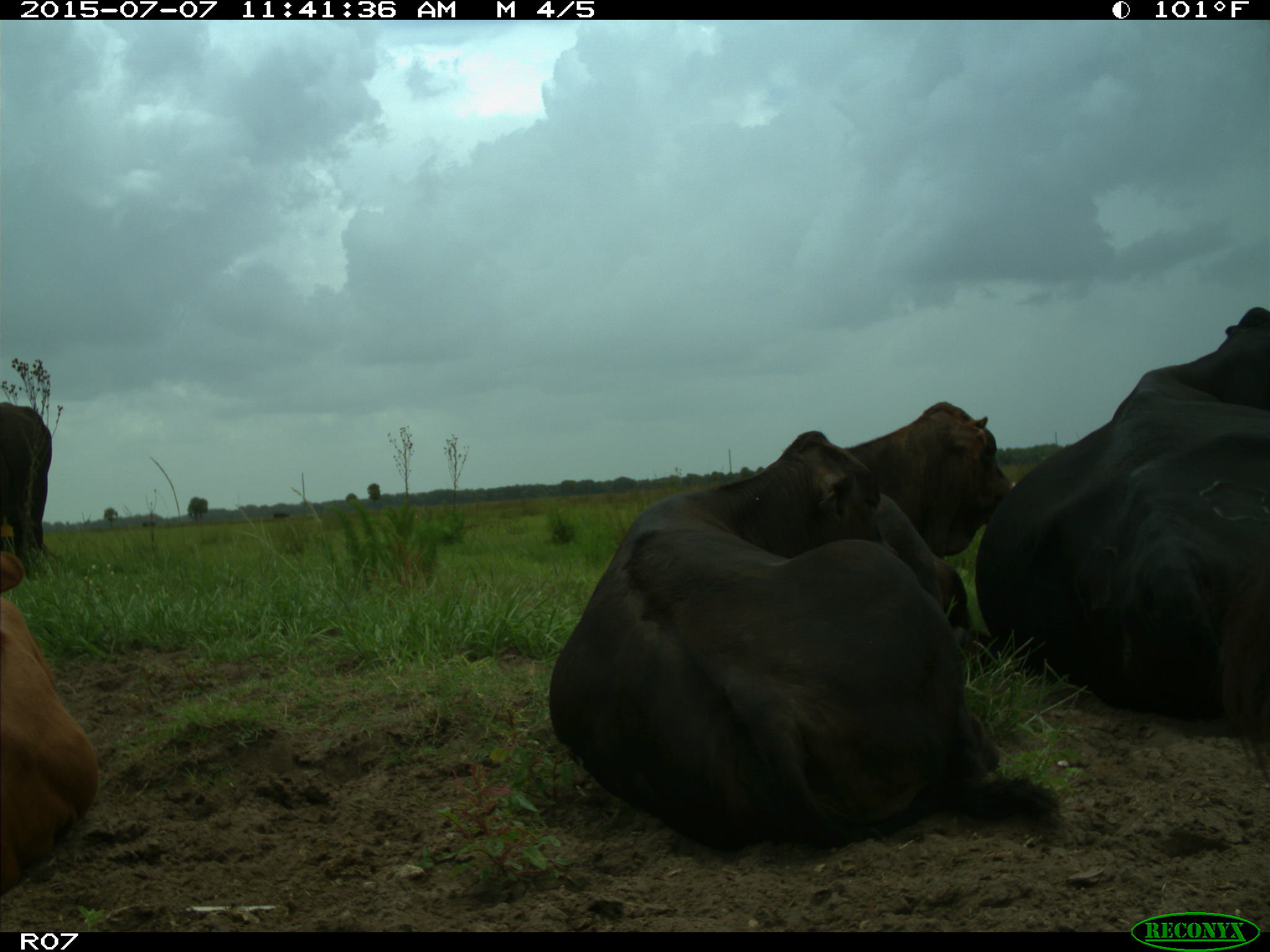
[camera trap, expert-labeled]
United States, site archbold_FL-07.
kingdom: Animalia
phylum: Chordata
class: Mammalia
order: Artiodactyla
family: Bovidae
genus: Bos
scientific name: Bos taurus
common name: domestic cow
Bos taurus (domestic cow).